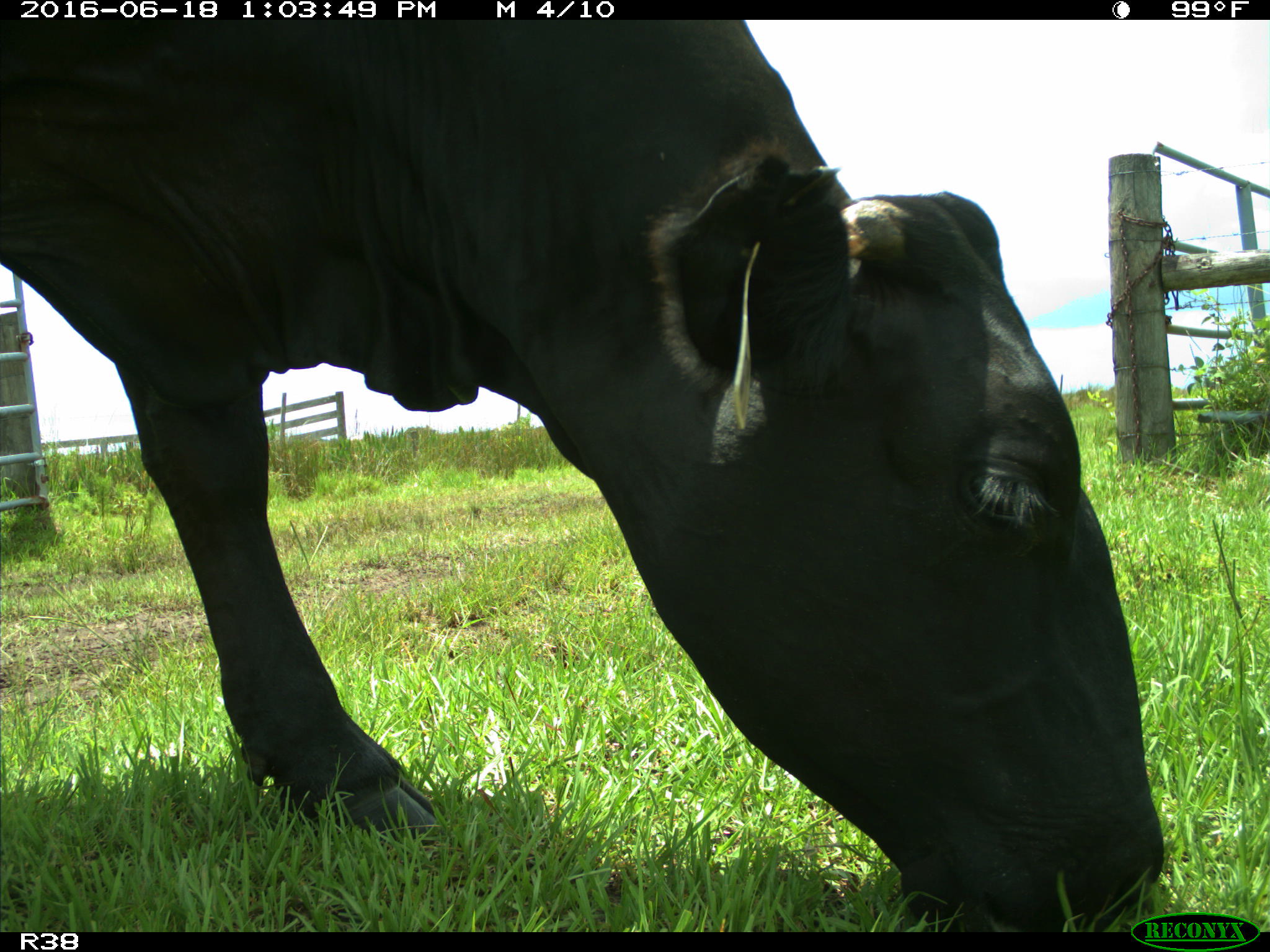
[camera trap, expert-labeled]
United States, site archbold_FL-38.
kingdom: Animalia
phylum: Chordata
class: Mammalia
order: Artiodactyla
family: Bovidae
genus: Bos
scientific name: Bos taurus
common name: domestic cow